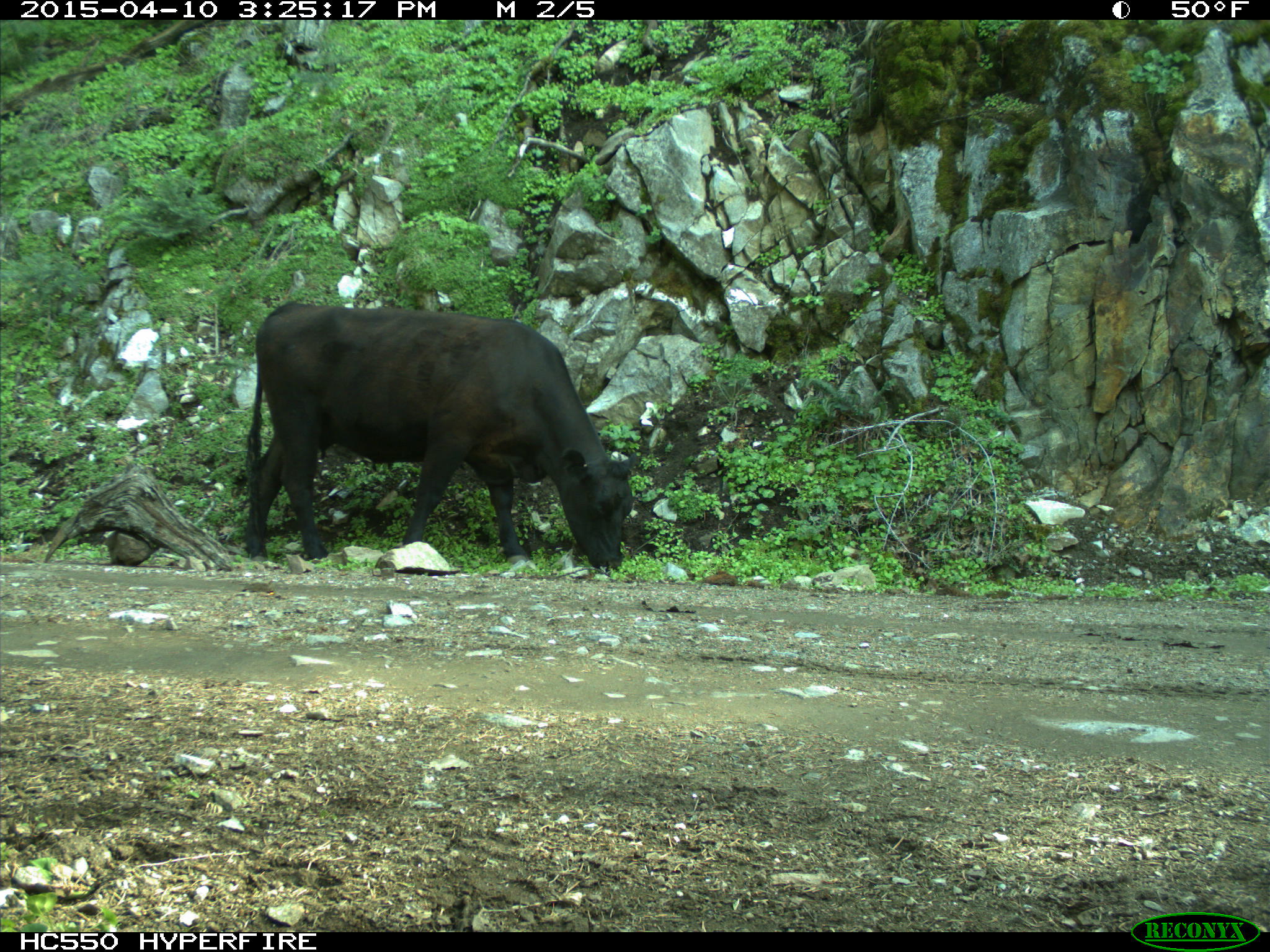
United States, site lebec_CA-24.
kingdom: Animalia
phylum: Chordata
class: Mammalia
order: Artiodactyla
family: Bovidae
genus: Bos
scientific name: Bos taurus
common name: domestic cow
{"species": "Bos taurus (domestic cow)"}